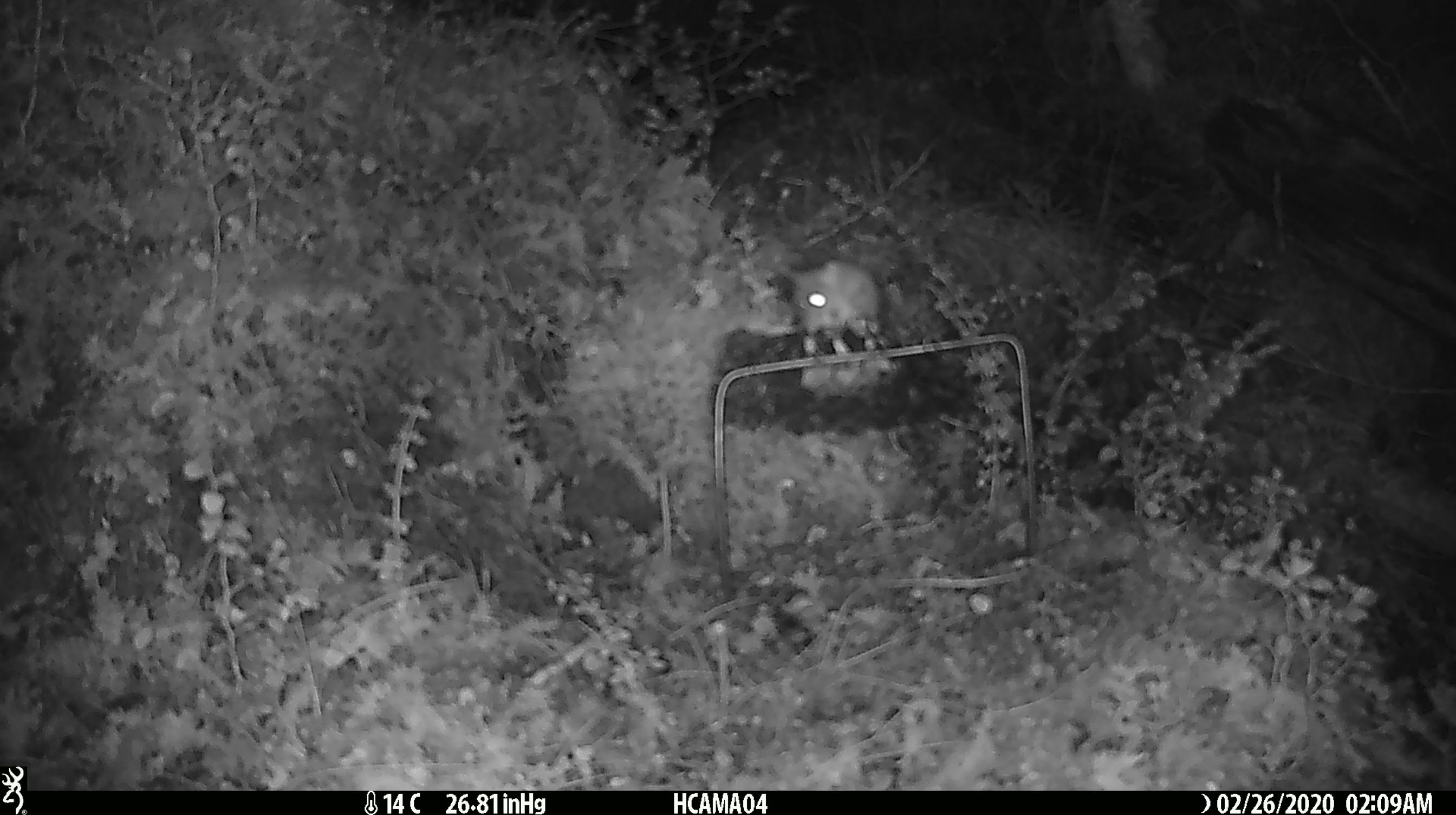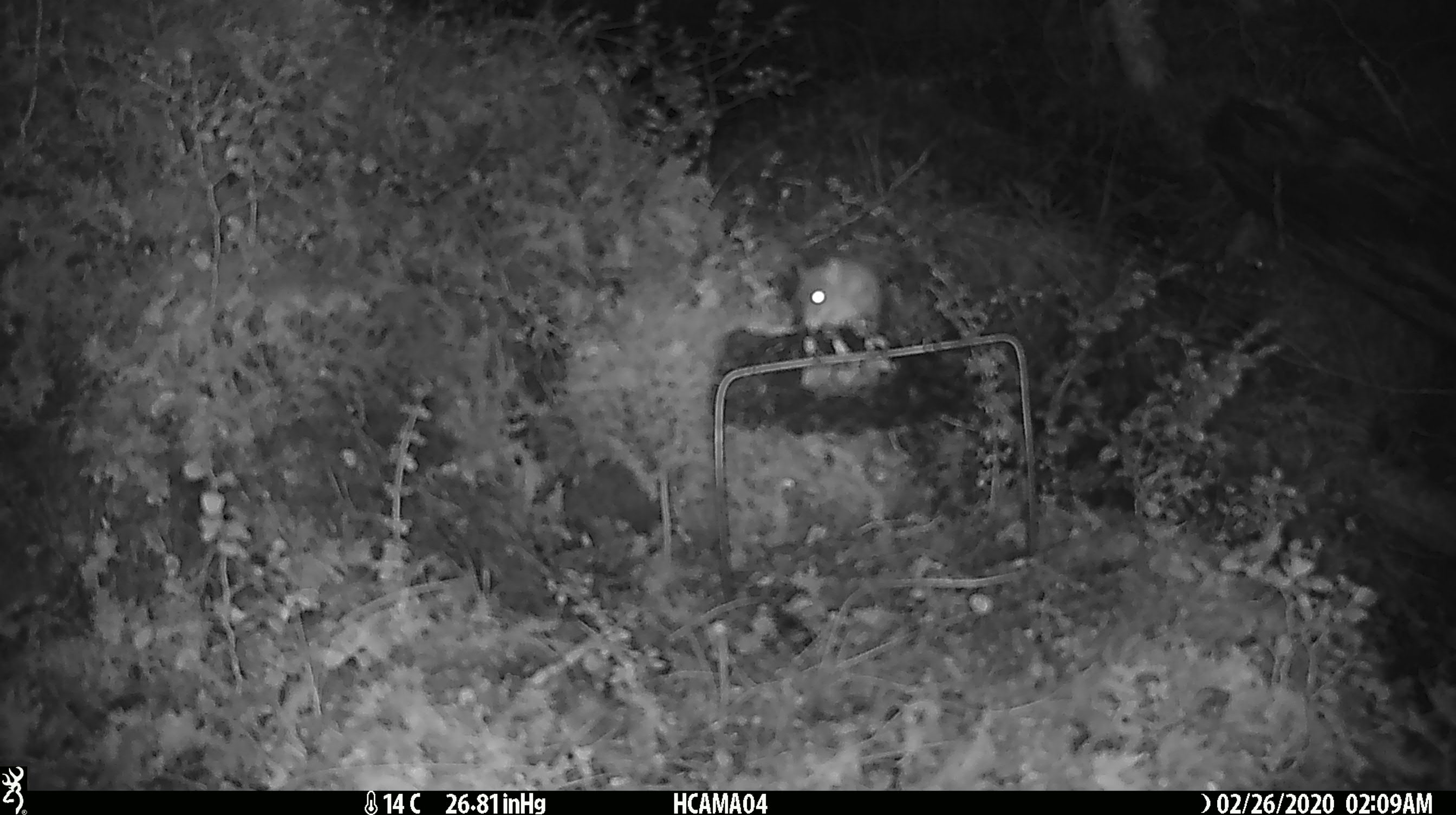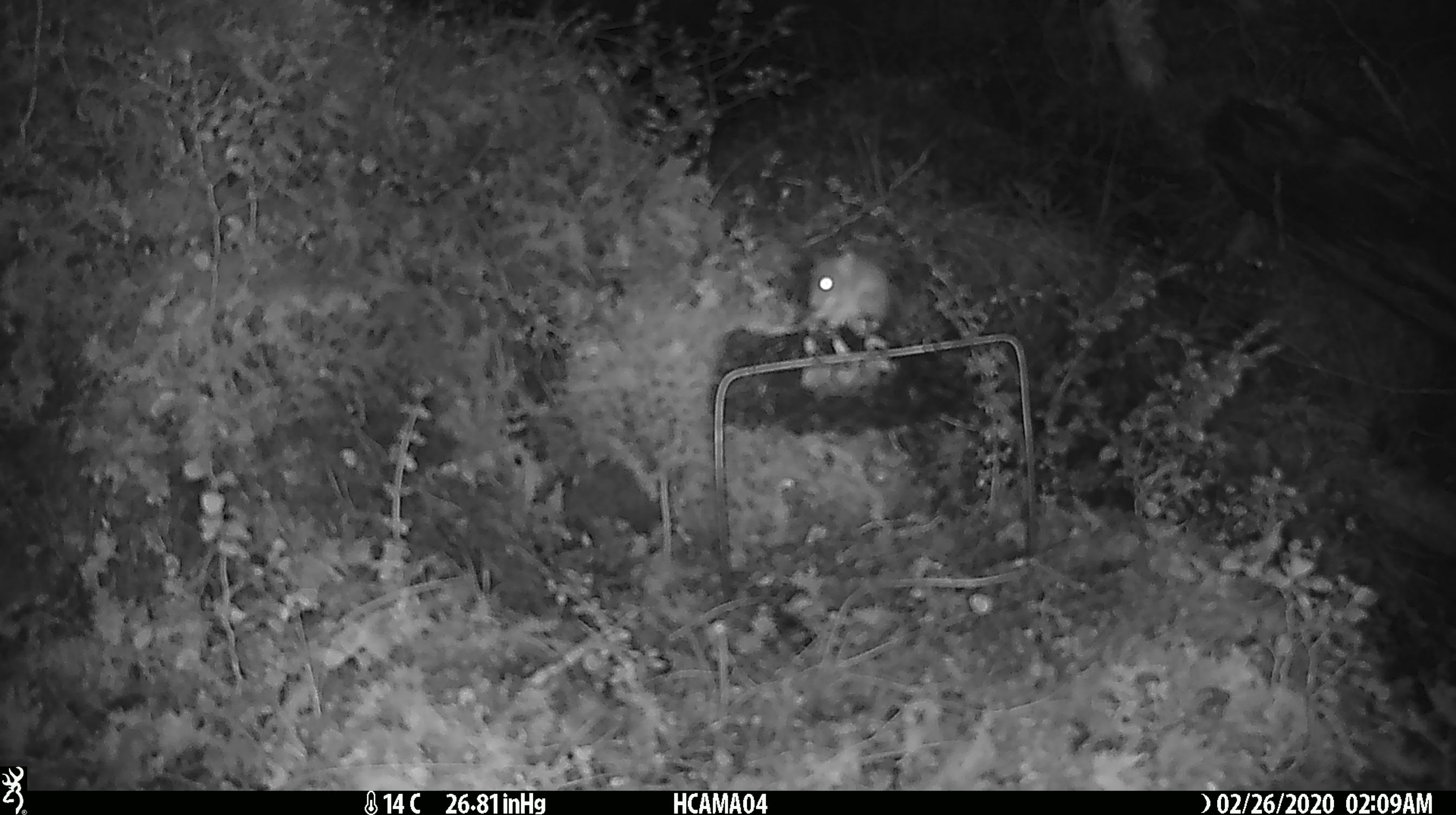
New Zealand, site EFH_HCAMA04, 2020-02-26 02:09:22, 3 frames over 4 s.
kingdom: Animalia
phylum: Chordata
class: Mammalia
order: Rodentia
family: Muridae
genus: Mus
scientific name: Mus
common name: mouse